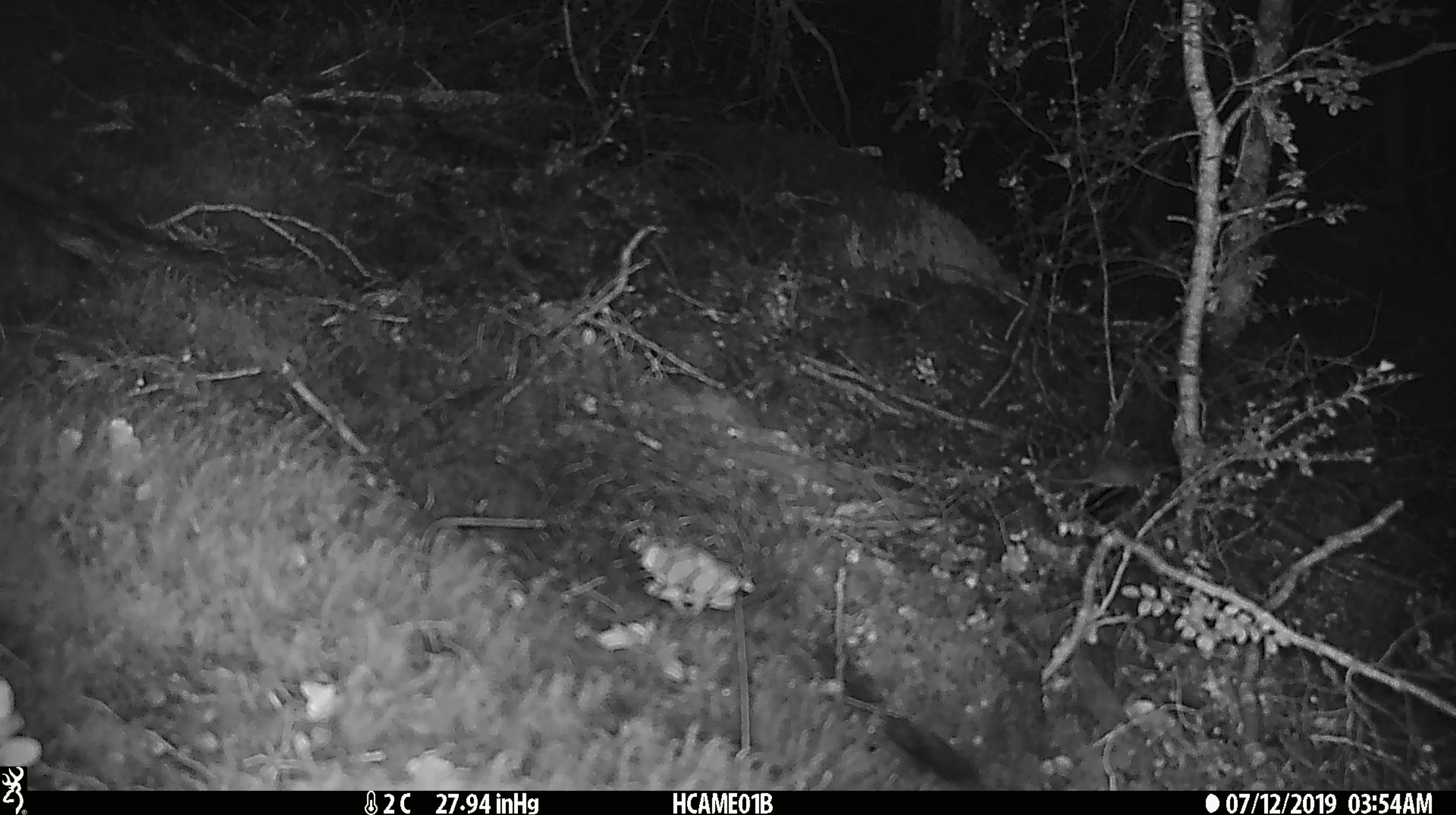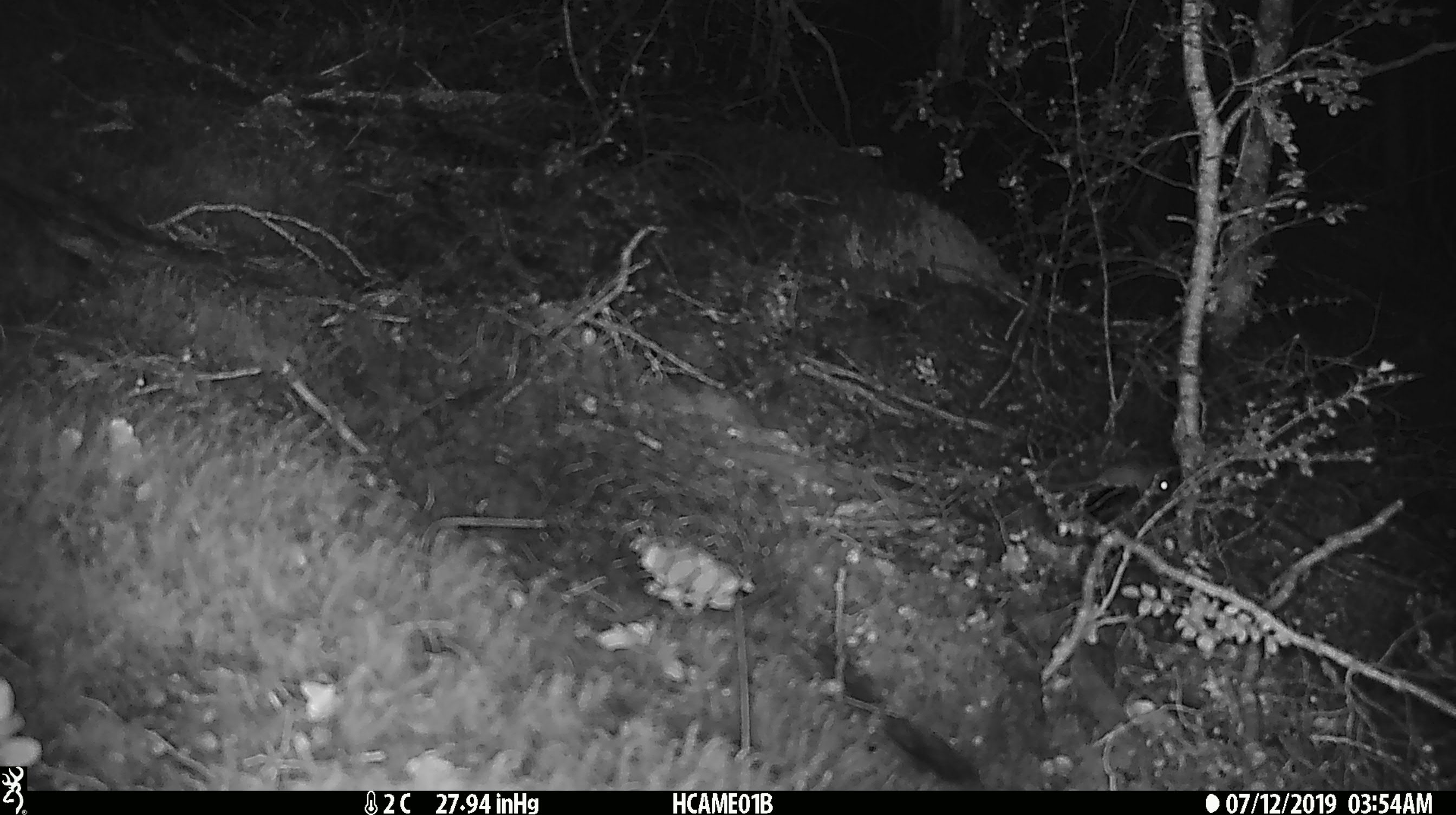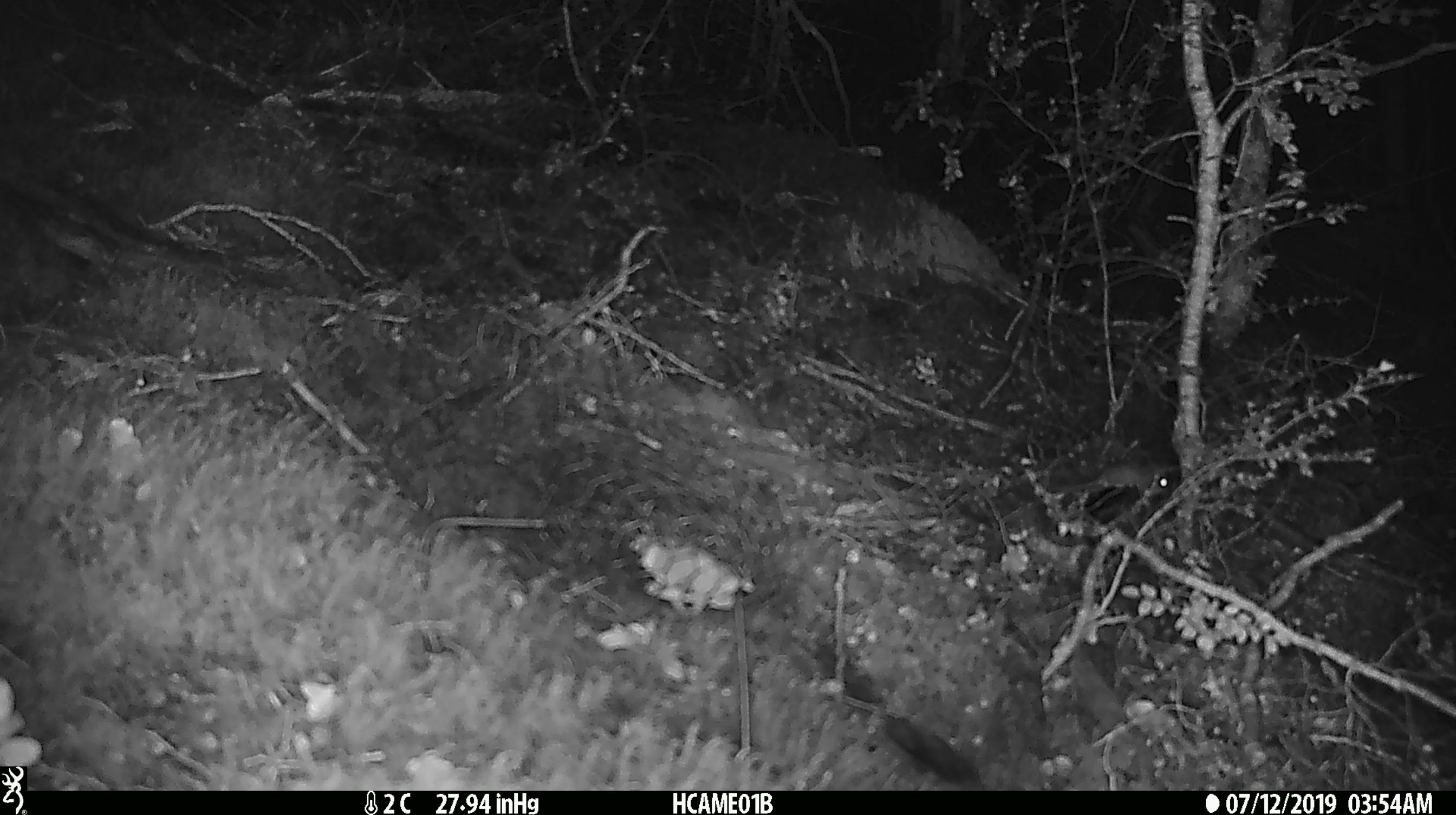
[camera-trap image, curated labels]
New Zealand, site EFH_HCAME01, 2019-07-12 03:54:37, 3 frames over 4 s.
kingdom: Animalia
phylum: Chordata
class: Mammalia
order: Rodentia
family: Muridae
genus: Mus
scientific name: Mus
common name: mouse